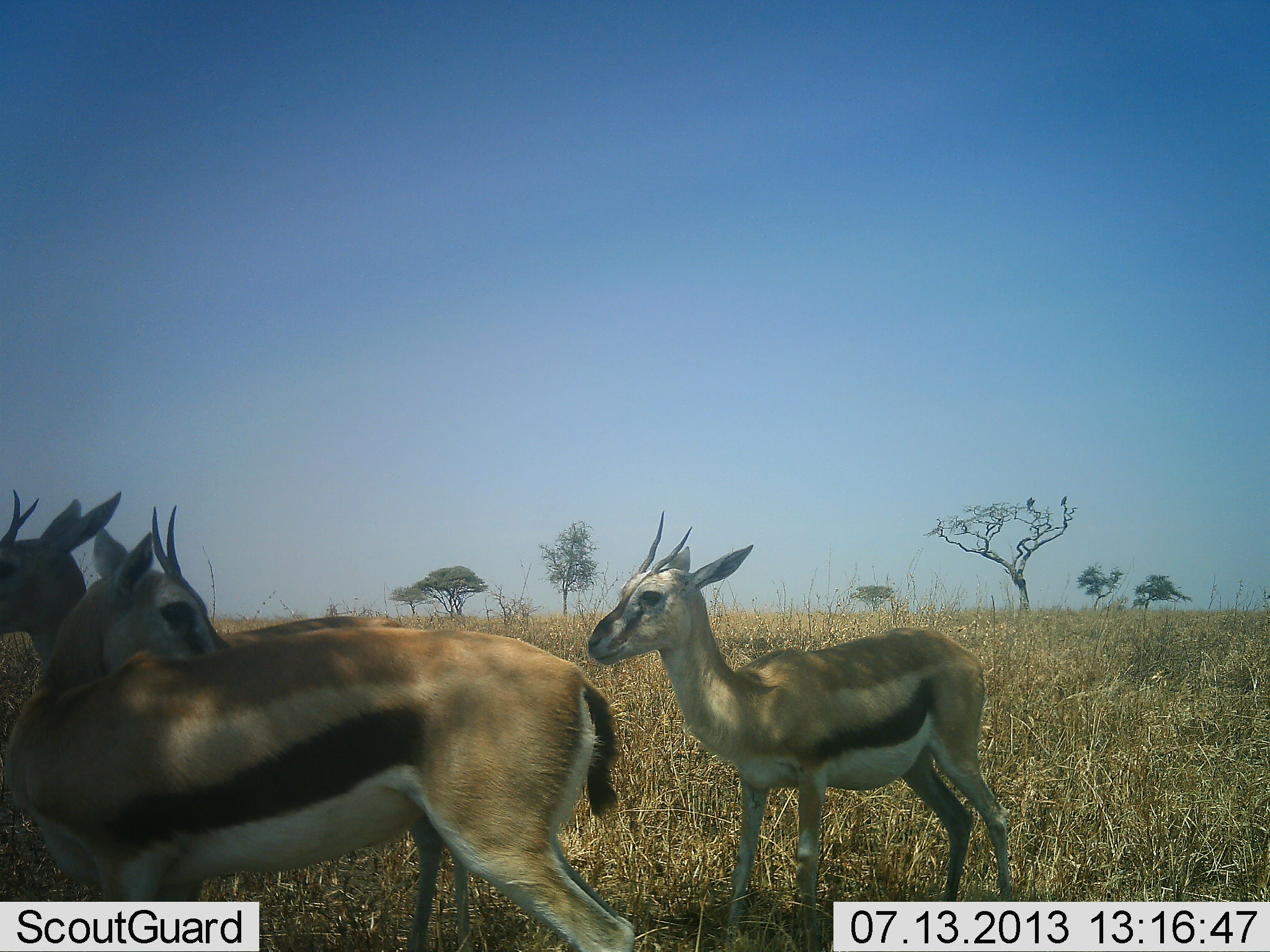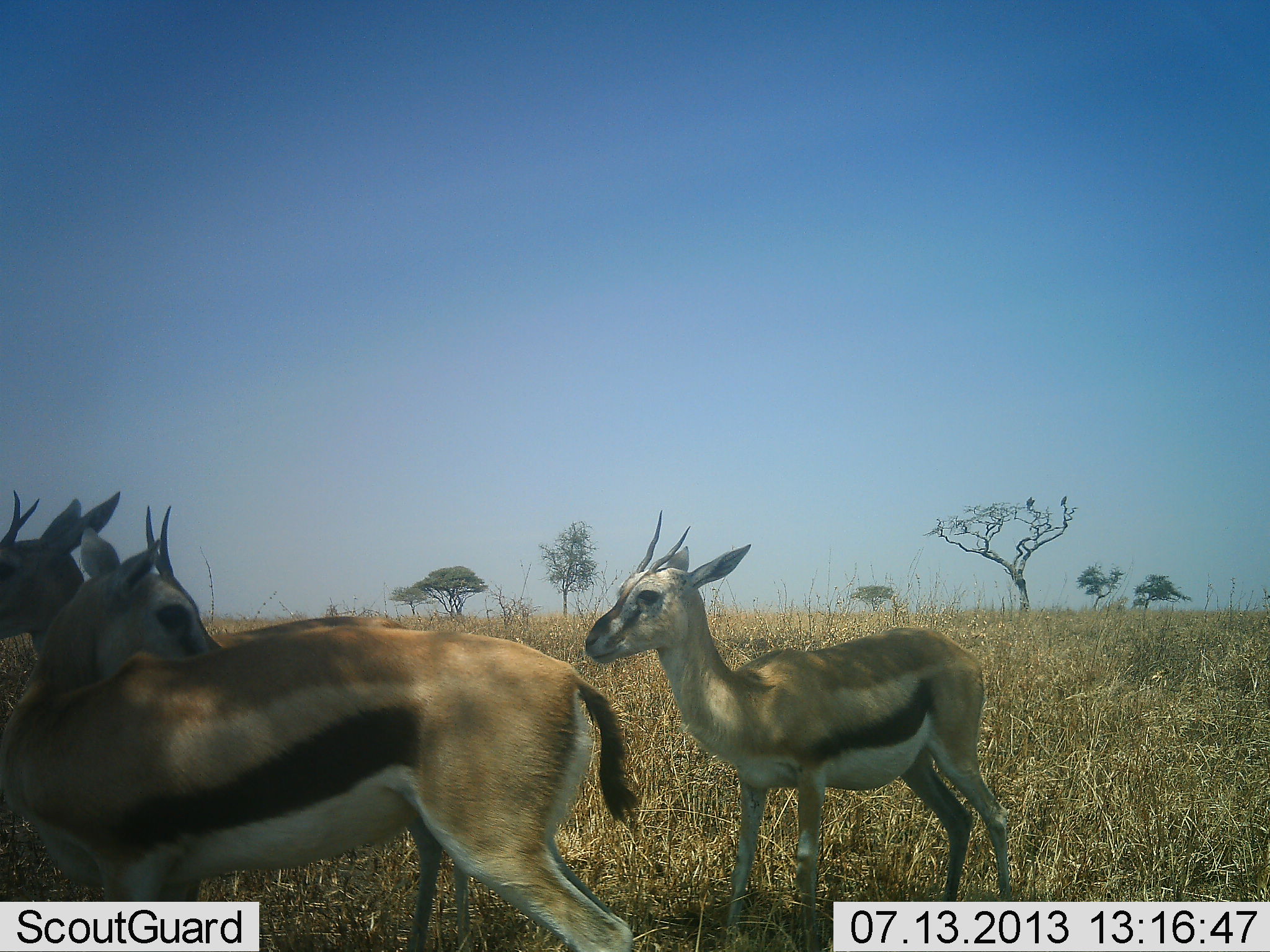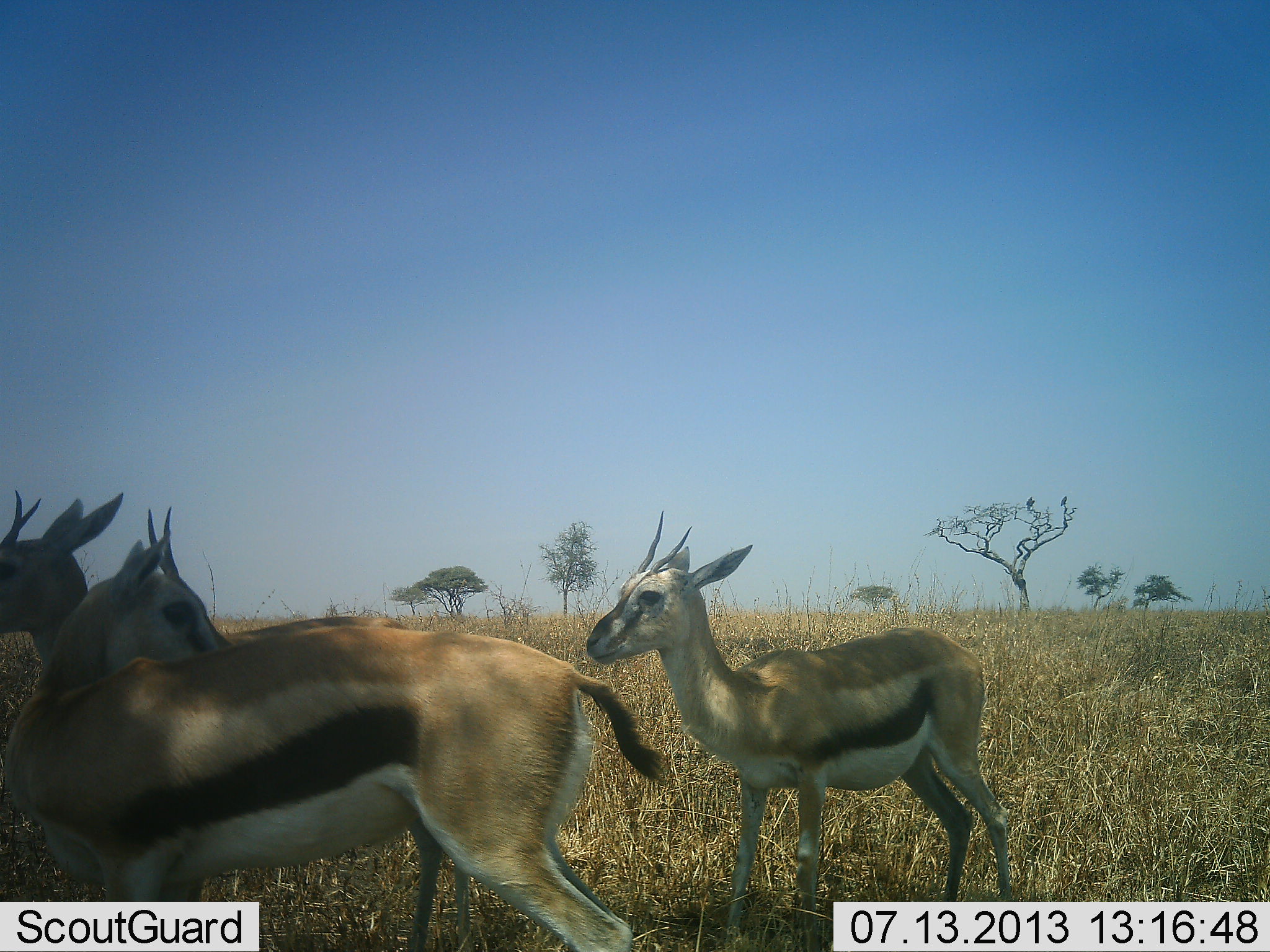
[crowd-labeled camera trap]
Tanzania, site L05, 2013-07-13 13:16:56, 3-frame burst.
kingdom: Animalia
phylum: Chordata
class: Mammalia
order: Artiodactyla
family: Bovidae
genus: Eudorcas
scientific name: Eudorcas thomsonii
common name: thomson's gazelle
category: gazellethomsons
Gazellethomsons (thomson's gazelle) (Eudorcas thomsonii), count 3. Behavior (volunteer vote fractions): standing 92%, resting 13%, moving 5%, interacting 8%. Young present (vote fraction): 8%. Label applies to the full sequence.